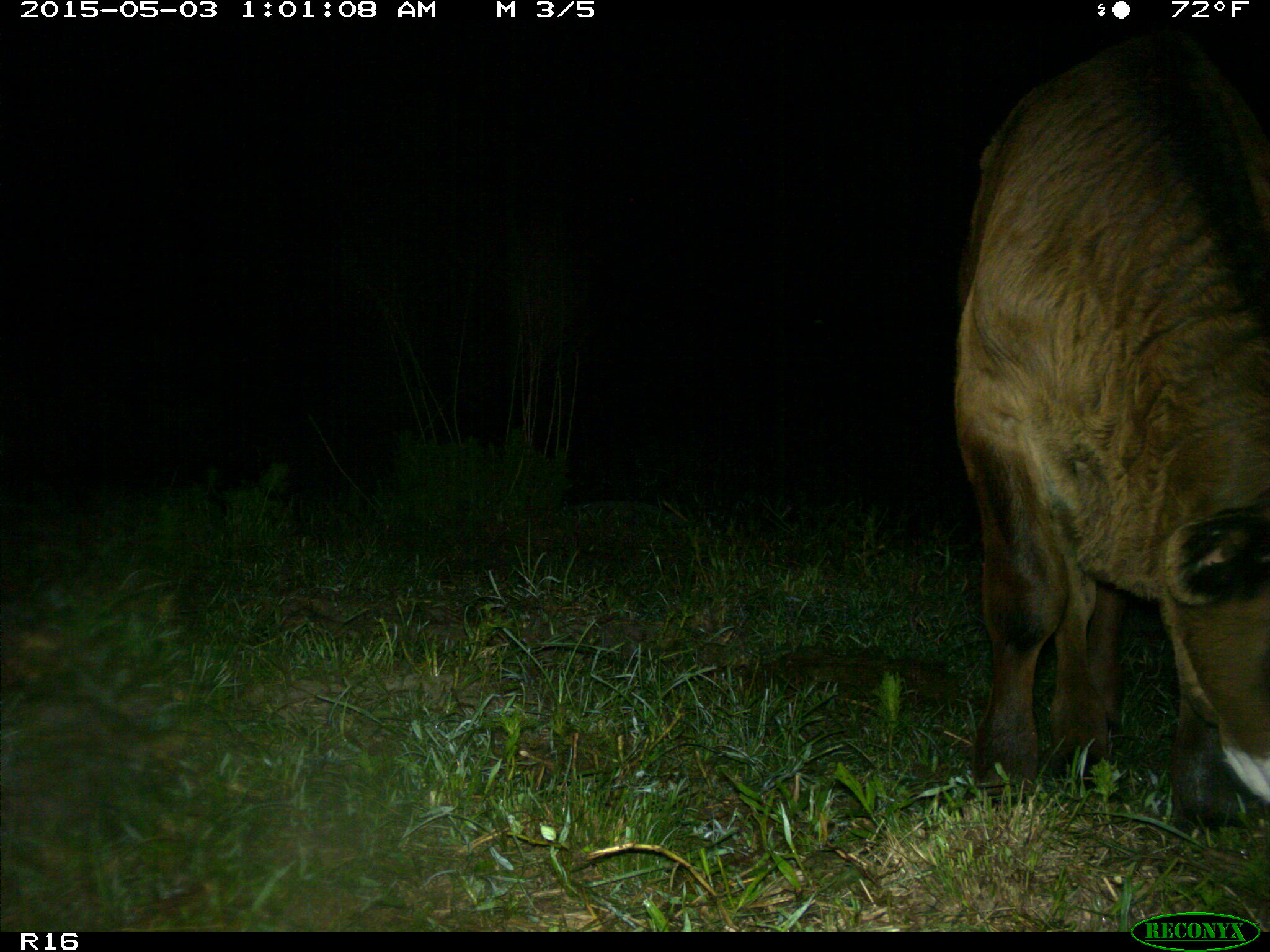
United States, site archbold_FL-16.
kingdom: Animalia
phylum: Chordata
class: Mammalia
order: Artiodactyla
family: Bovidae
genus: Bos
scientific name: Bos taurus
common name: domestic cow